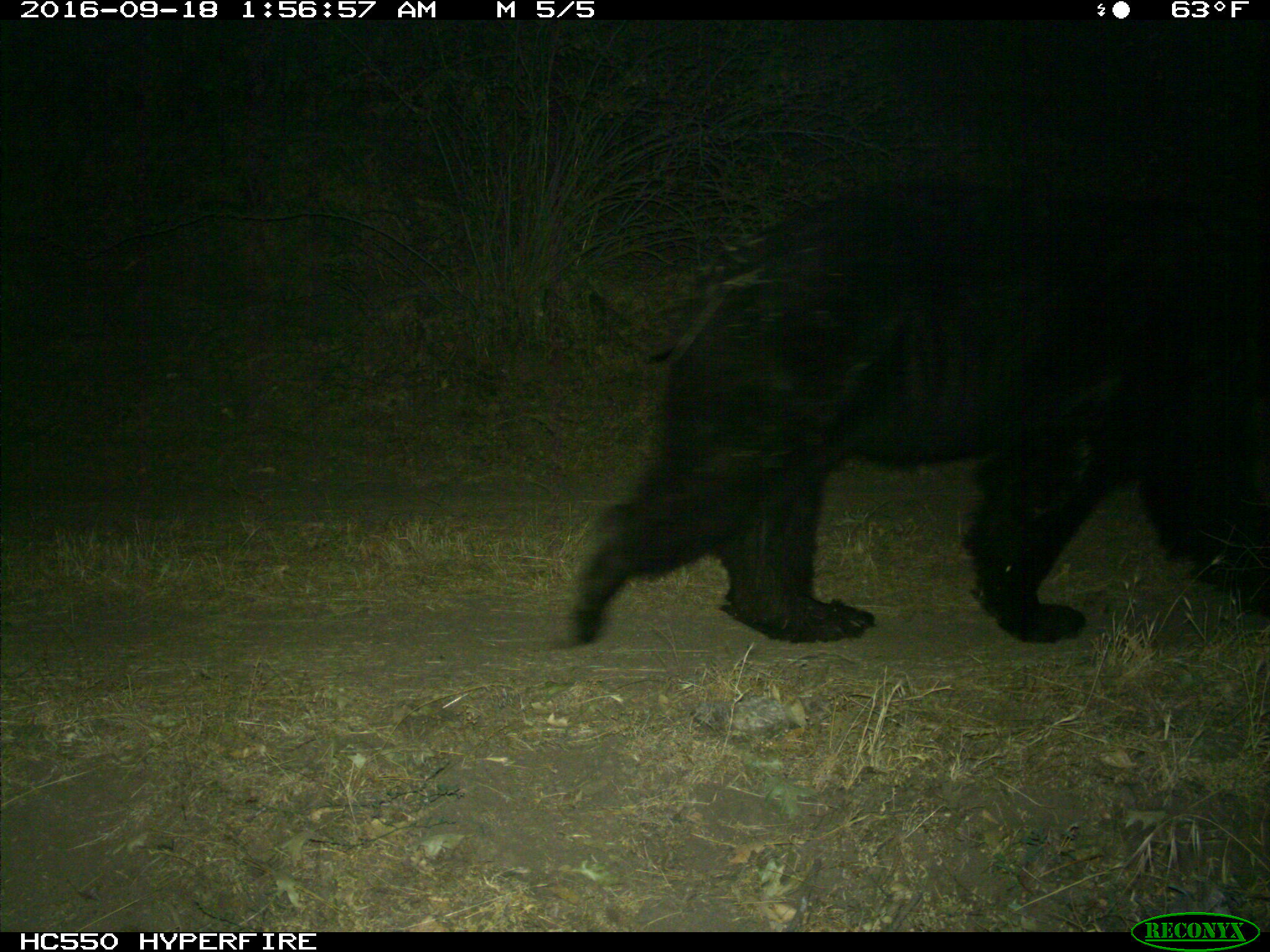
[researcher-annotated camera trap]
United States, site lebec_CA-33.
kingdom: Animalia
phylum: Chordata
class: Mammalia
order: Carnivora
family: Ursidae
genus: Ursus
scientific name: Ursus americanus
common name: american black bear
Ursus americanus (american black bear).